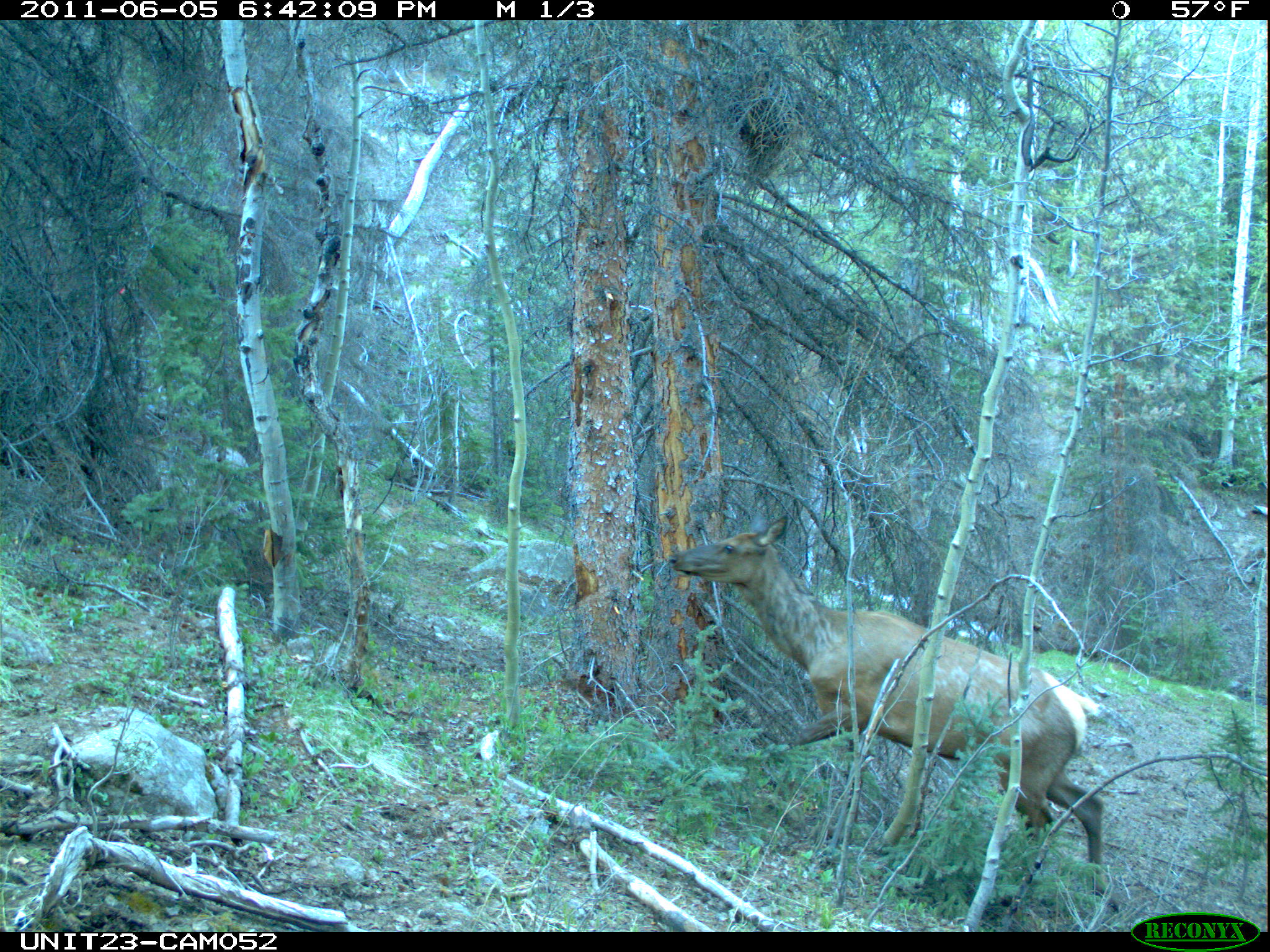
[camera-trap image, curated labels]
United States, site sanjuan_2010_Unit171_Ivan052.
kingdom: Animalia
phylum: Chordata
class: Mammalia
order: Artiodactyla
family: Cervidae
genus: Cervus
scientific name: Cervus elaphus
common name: red deer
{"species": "Cervus elaphus (red deer)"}